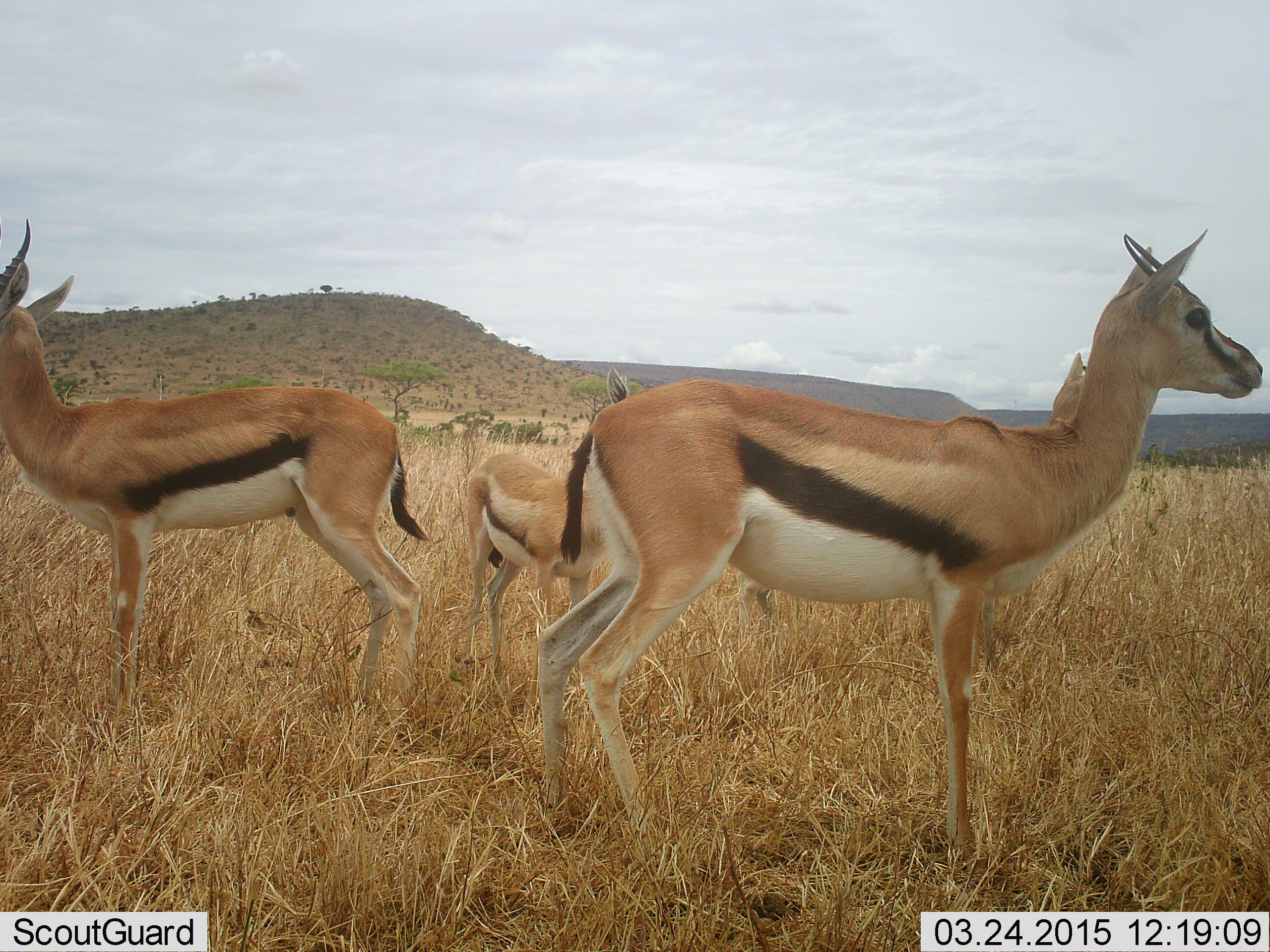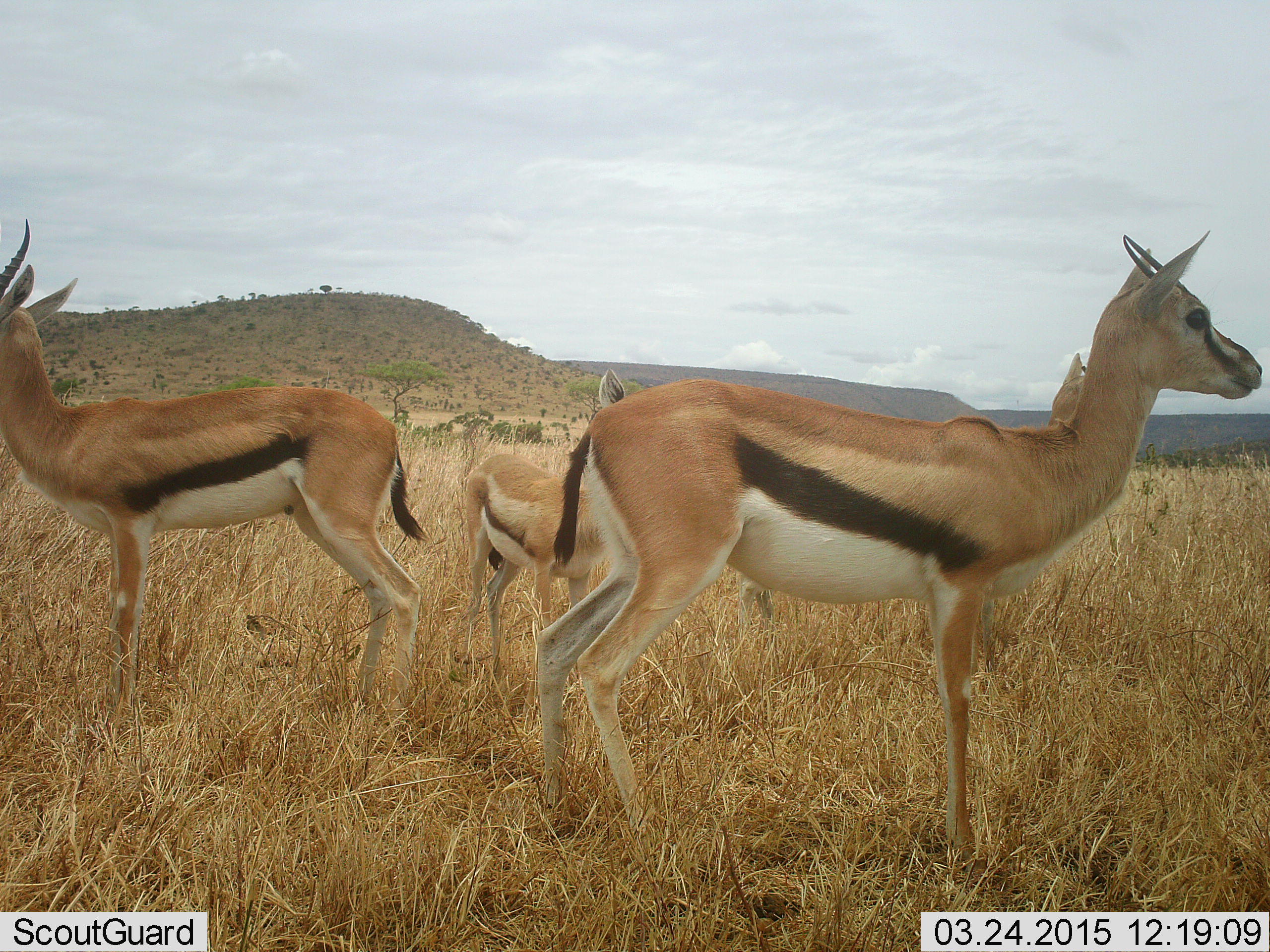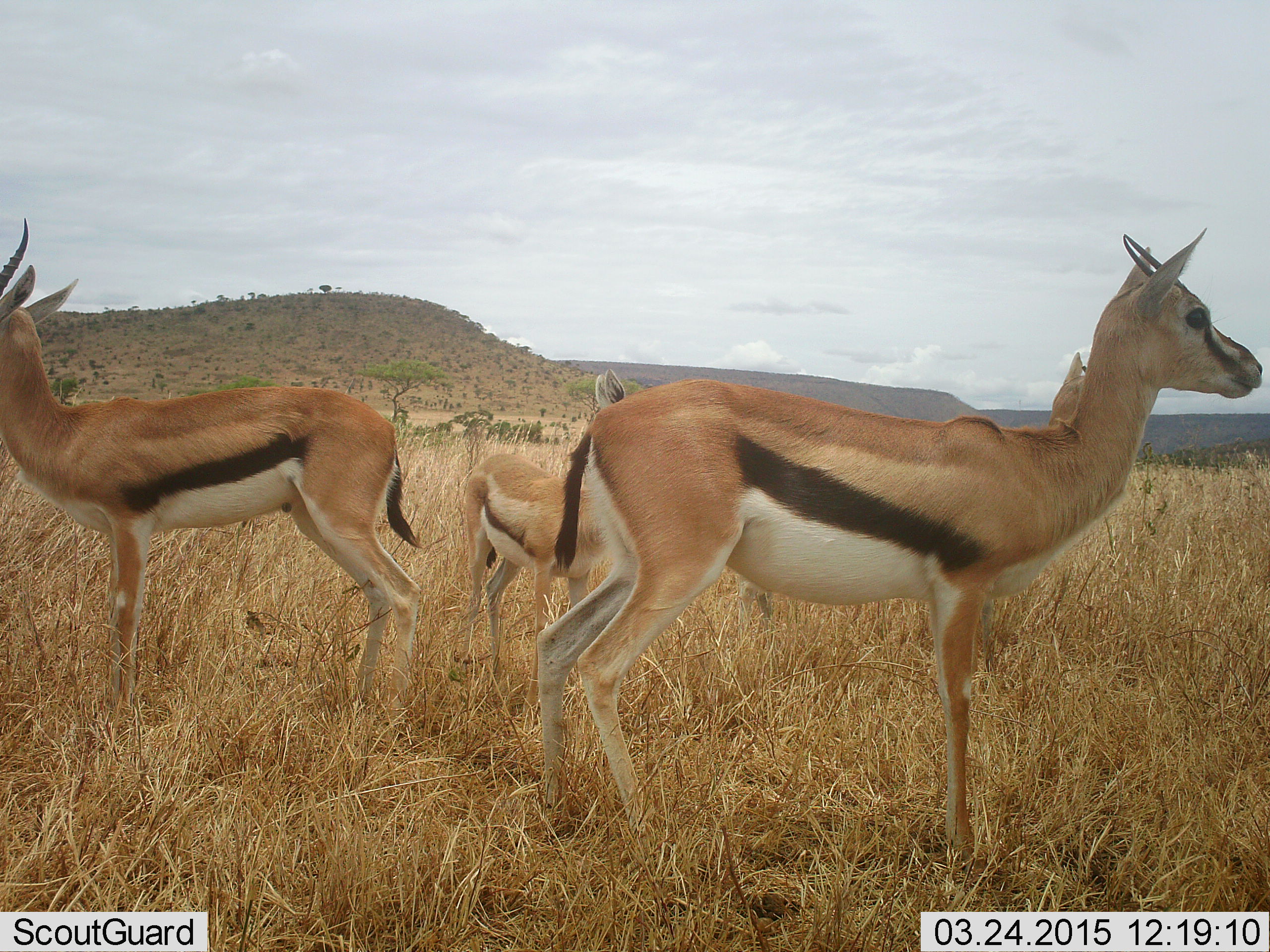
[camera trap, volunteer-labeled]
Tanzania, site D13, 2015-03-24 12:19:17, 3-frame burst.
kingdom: Animalia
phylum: Chordata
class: Mammalia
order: Artiodactyla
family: Bovidae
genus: Eudorcas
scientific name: Eudorcas thomsonii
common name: thomson's gazelle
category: gazellethomsons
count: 3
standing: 100%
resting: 0%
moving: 0%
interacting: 0%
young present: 50%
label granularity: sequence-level